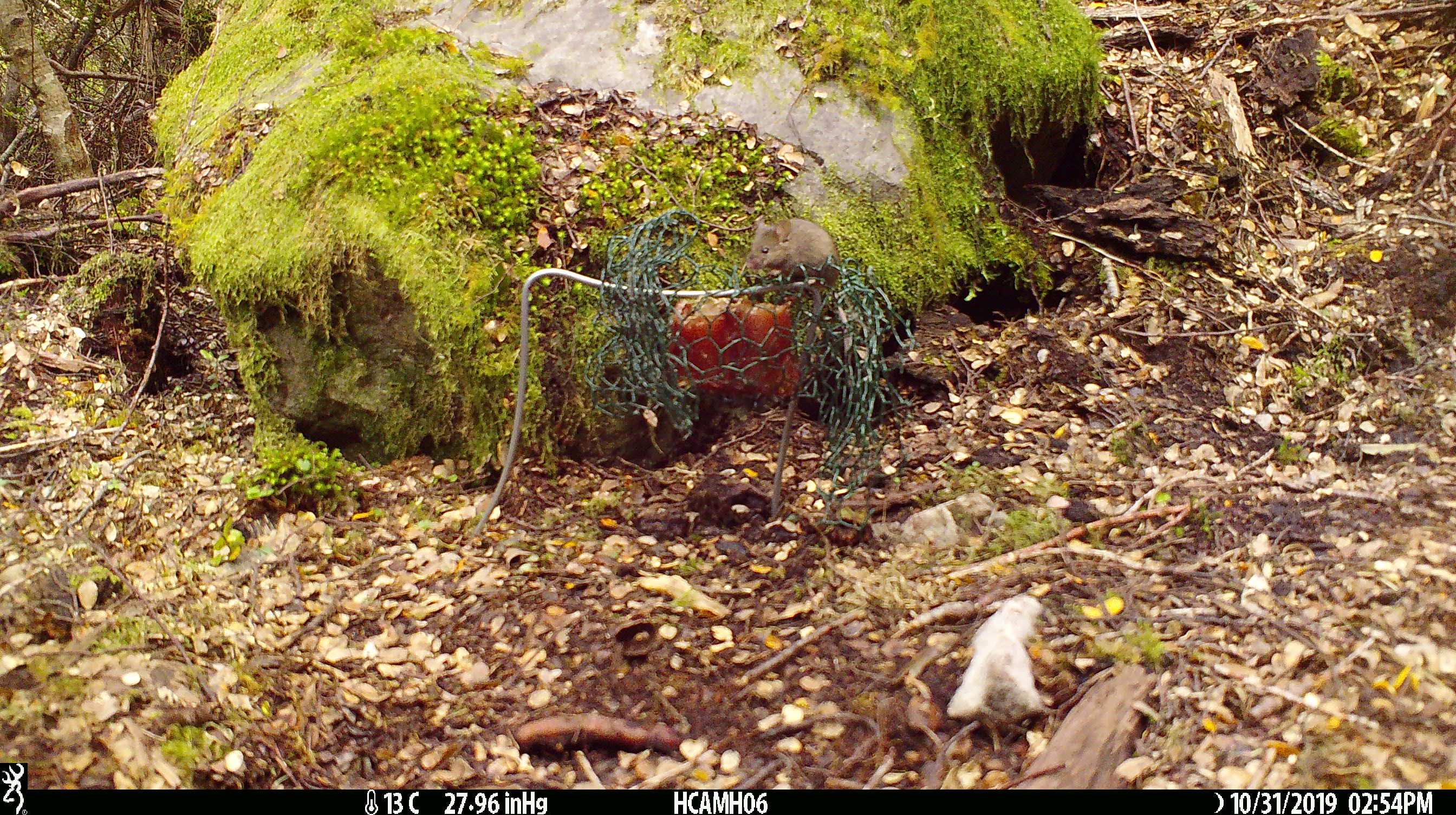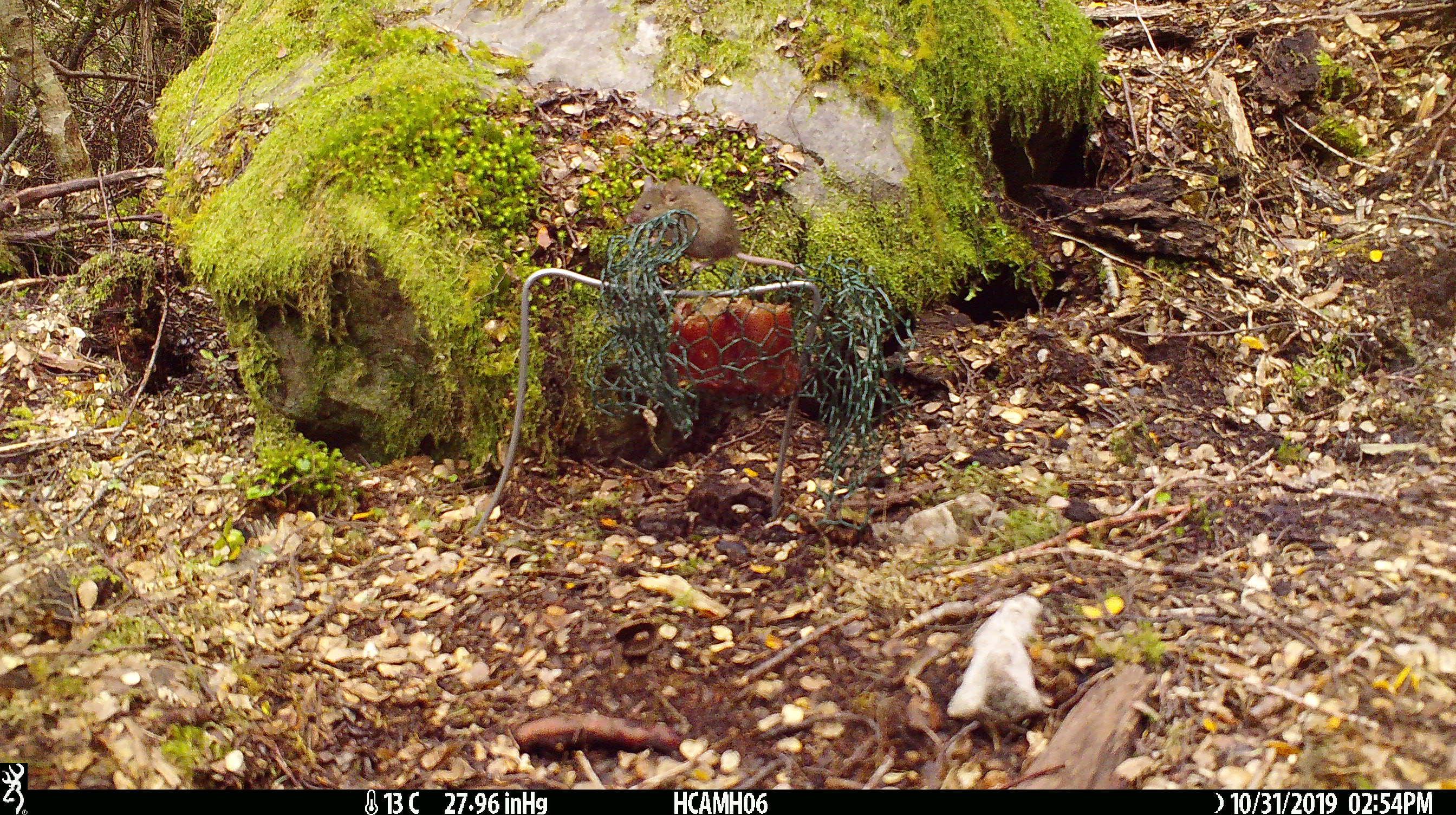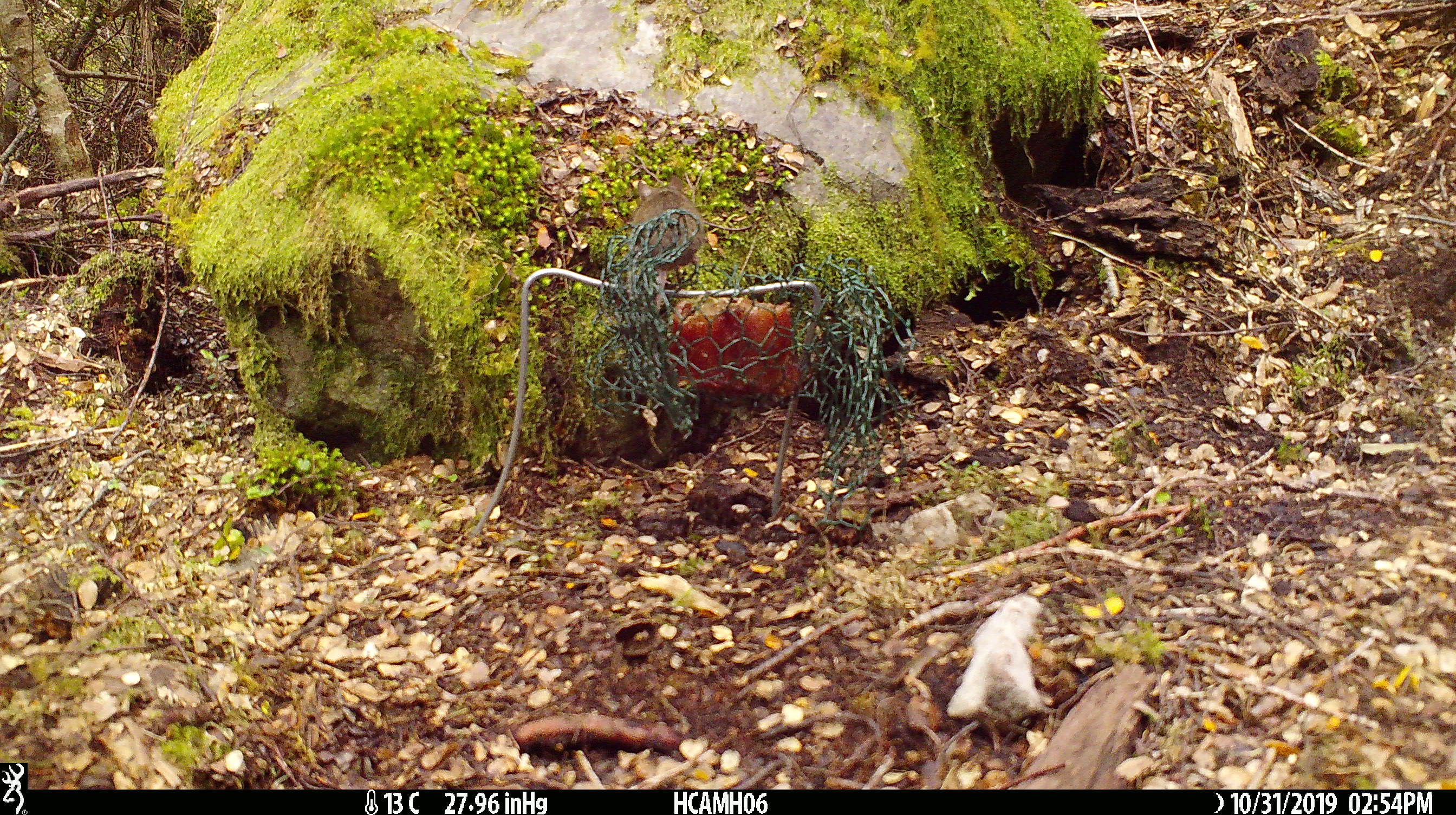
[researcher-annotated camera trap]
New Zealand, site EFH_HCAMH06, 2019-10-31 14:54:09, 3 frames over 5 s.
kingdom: Animalia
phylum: Chordata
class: Mammalia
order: Rodentia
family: Muridae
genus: Mus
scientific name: Mus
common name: mouse